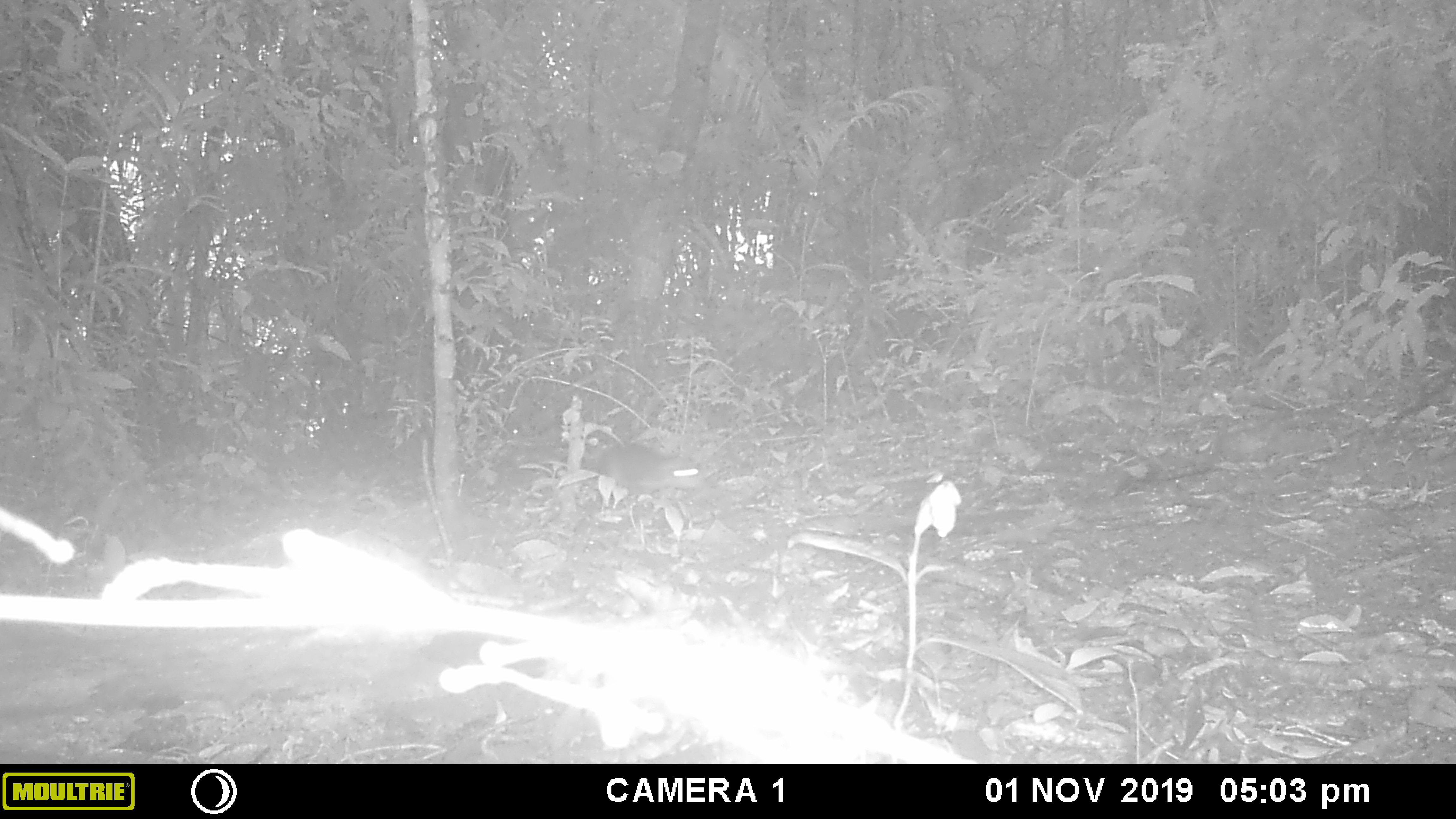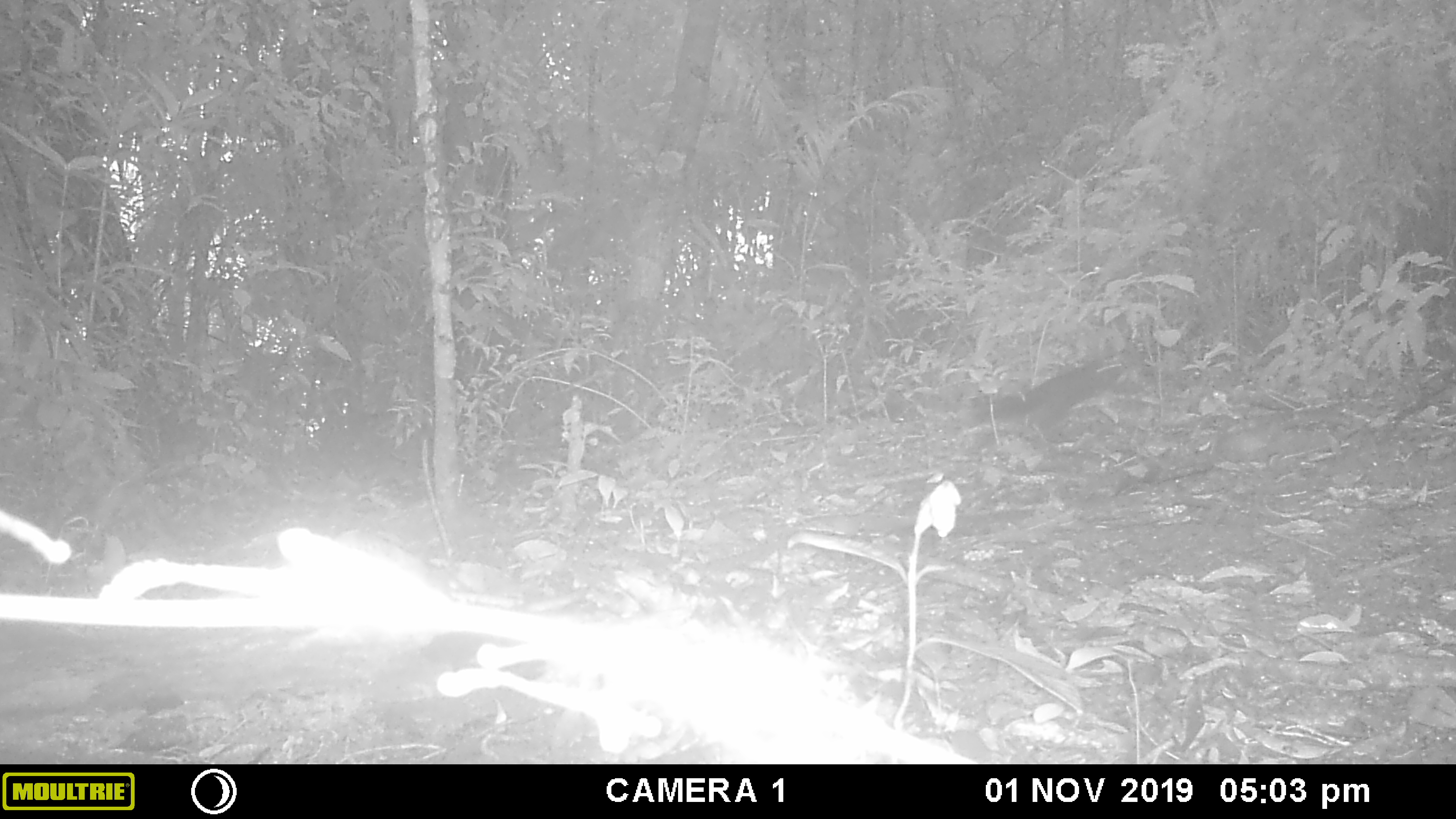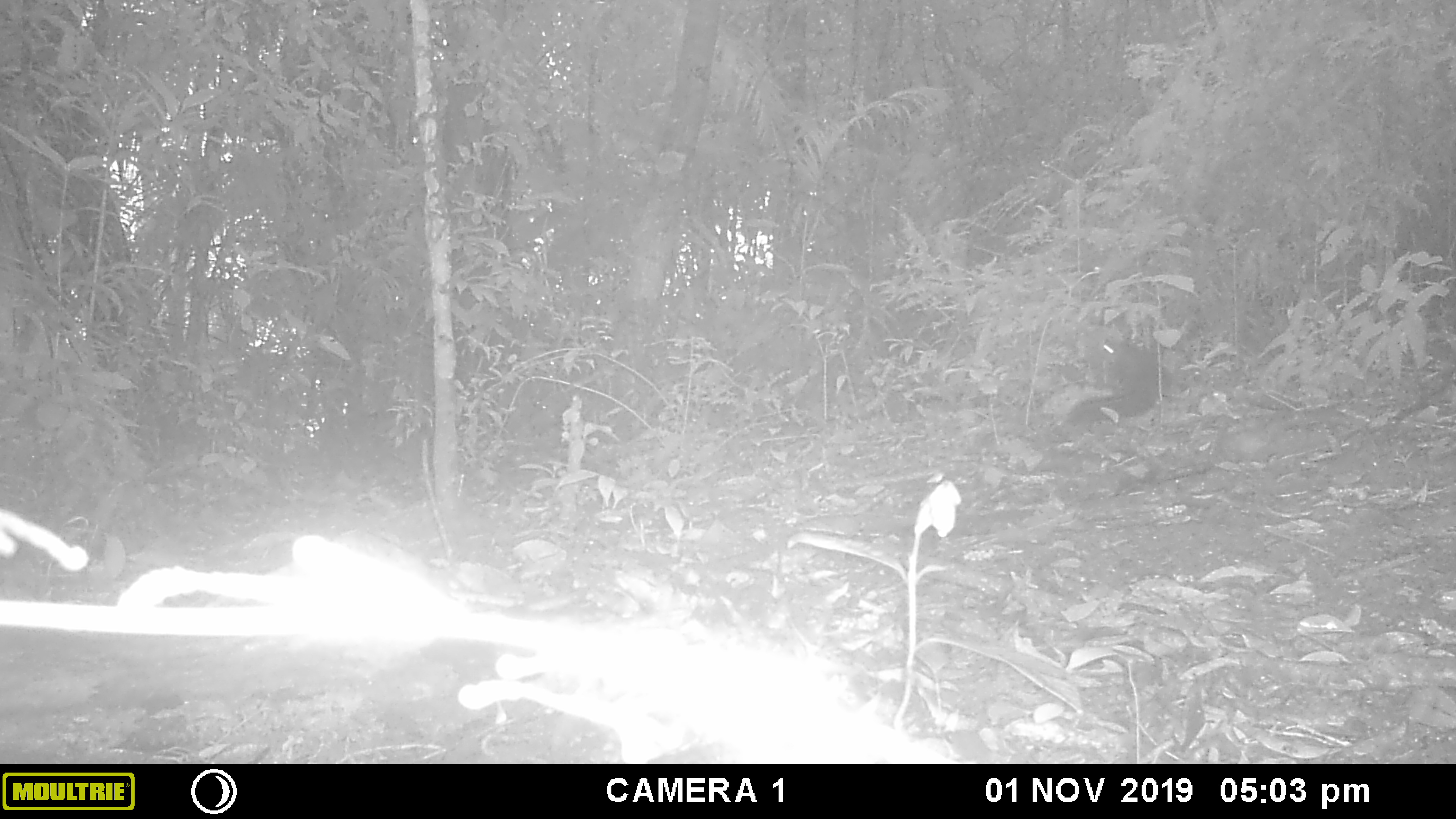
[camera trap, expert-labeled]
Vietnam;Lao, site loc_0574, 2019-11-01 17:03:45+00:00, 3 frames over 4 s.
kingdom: Animalia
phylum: Chordata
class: Mammalia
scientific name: Mammalia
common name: mammal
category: unidentified small mammal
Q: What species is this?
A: Unidentified small mammal (mammal) (Mammalia).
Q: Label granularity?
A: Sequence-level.